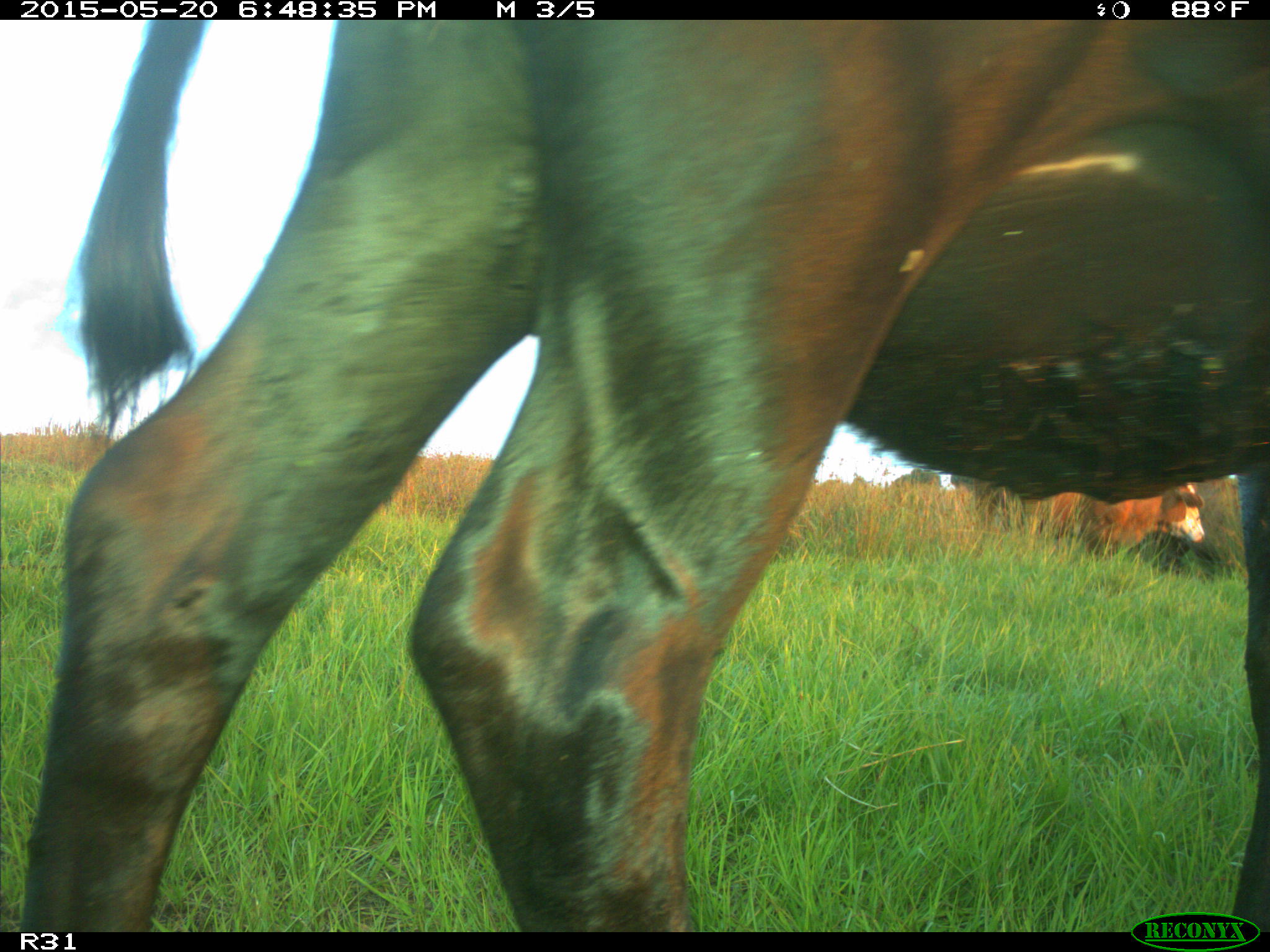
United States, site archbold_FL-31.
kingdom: Animalia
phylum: Chordata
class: Mammalia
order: Artiodactyla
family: Bovidae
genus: Bos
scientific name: Bos taurus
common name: domestic cow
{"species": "Bos taurus (domestic cow)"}